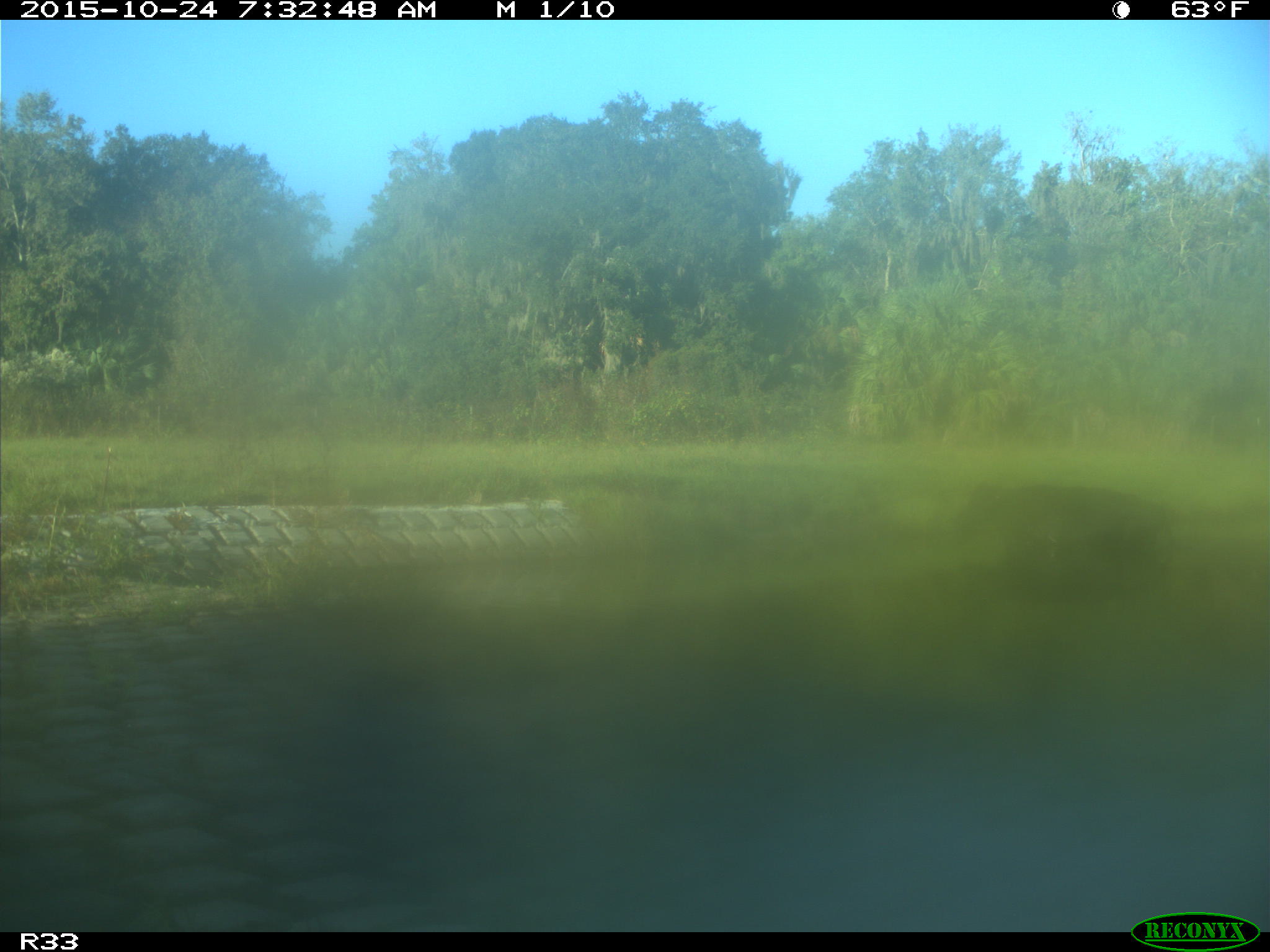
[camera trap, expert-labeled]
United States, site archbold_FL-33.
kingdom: Animalia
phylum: Chordata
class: Mammalia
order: Artiodactyla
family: Bovidae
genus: Bos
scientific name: Bos taurus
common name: domestic cow